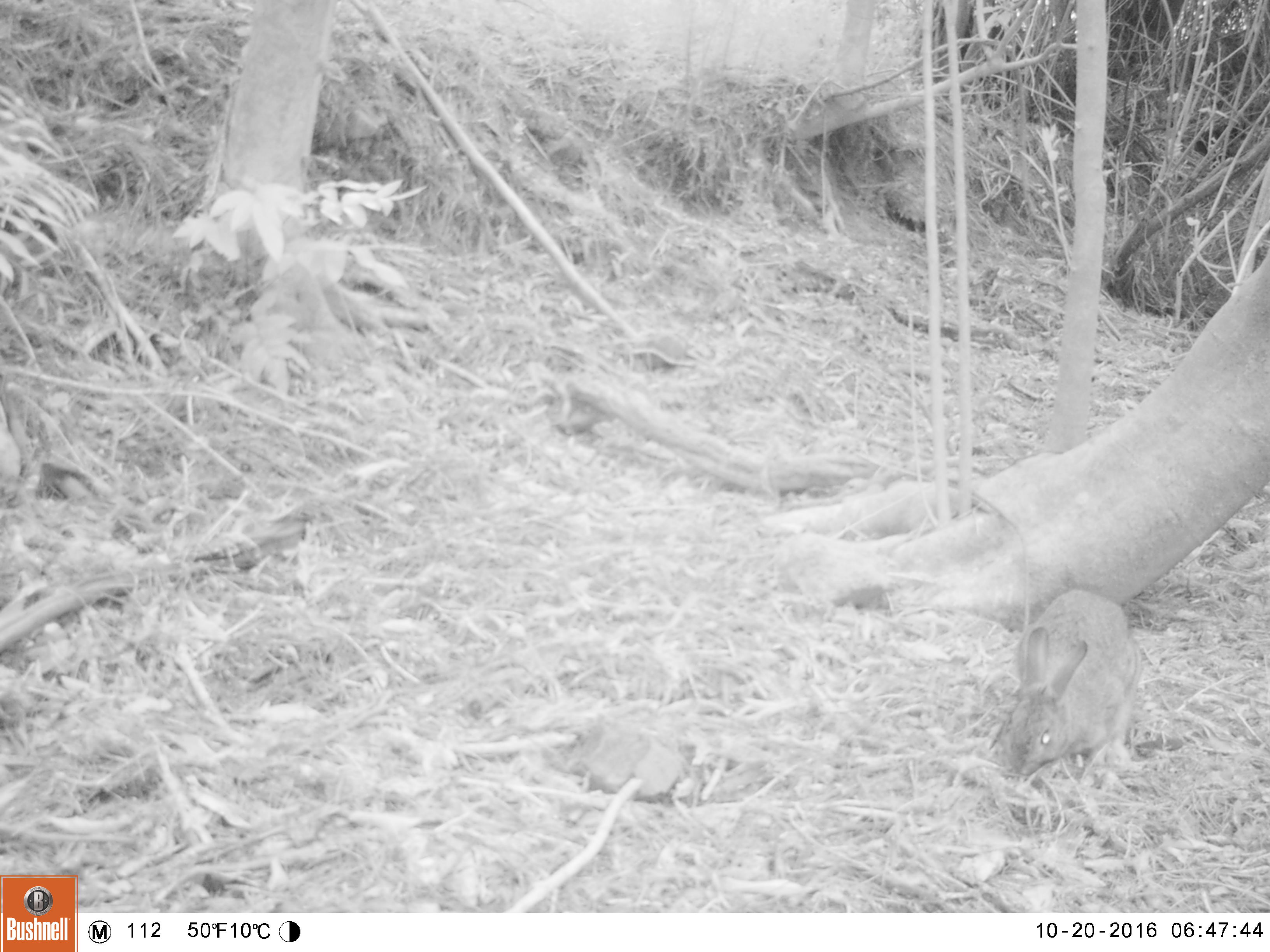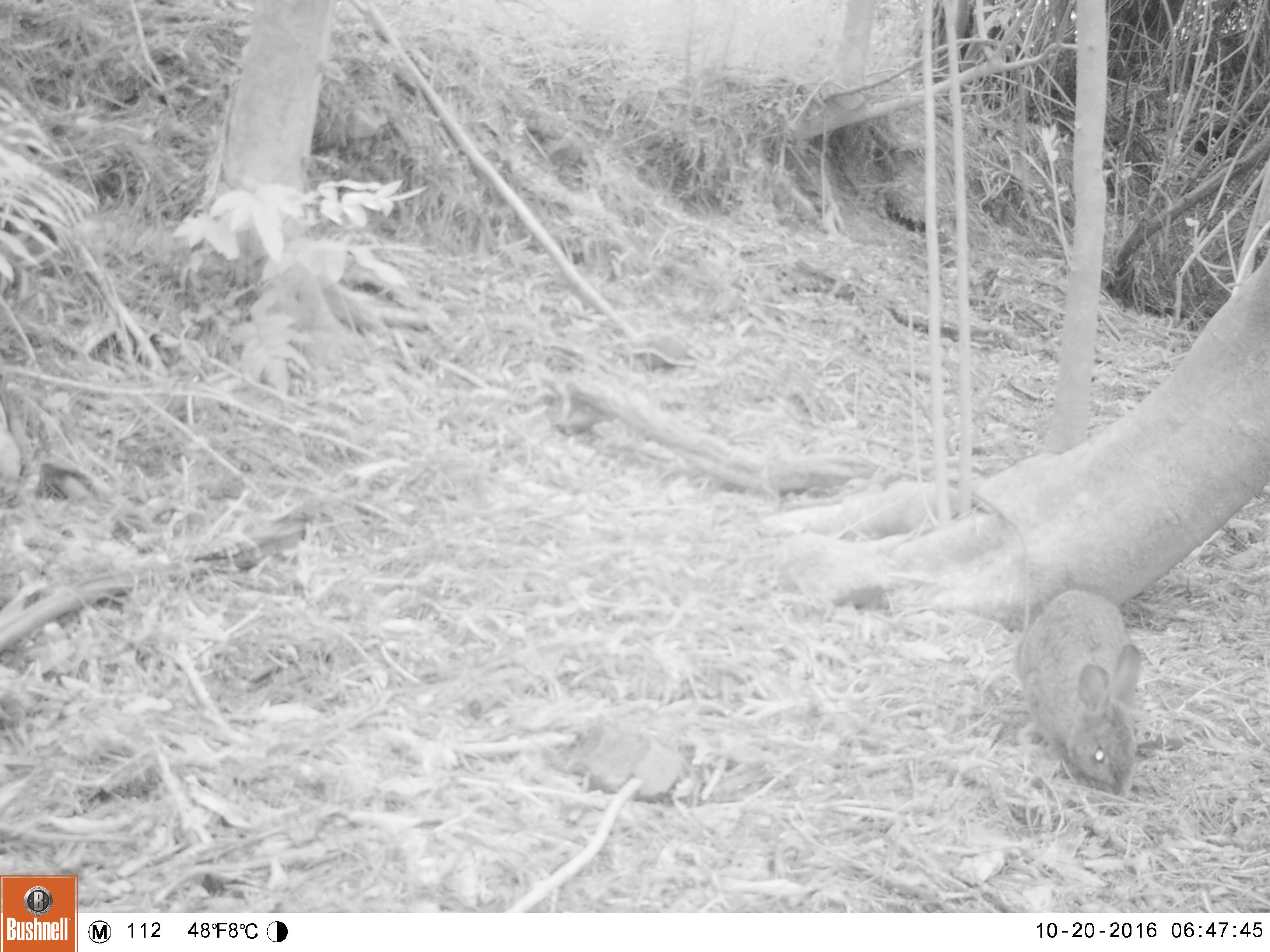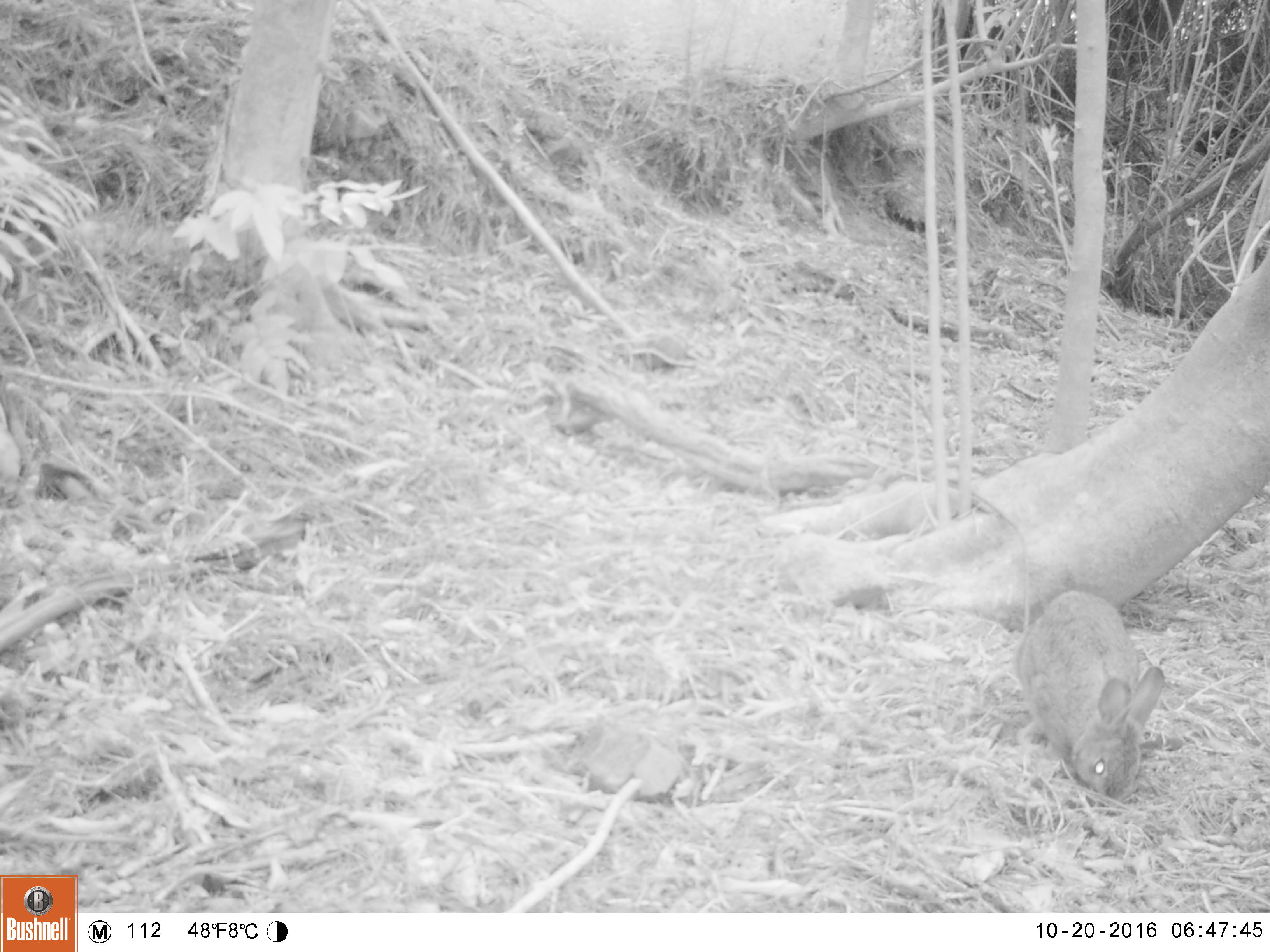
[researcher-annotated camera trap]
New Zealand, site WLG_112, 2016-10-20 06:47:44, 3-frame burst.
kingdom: Animalia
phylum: Chordata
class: Mammalia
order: Lagomorpha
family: Leporidae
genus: Oryctolagus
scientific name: Oryctolagus cuniculus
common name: european rabbit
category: rabbit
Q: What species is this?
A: Rabbit (european rabbit) (Oryctolagus cuniculus).